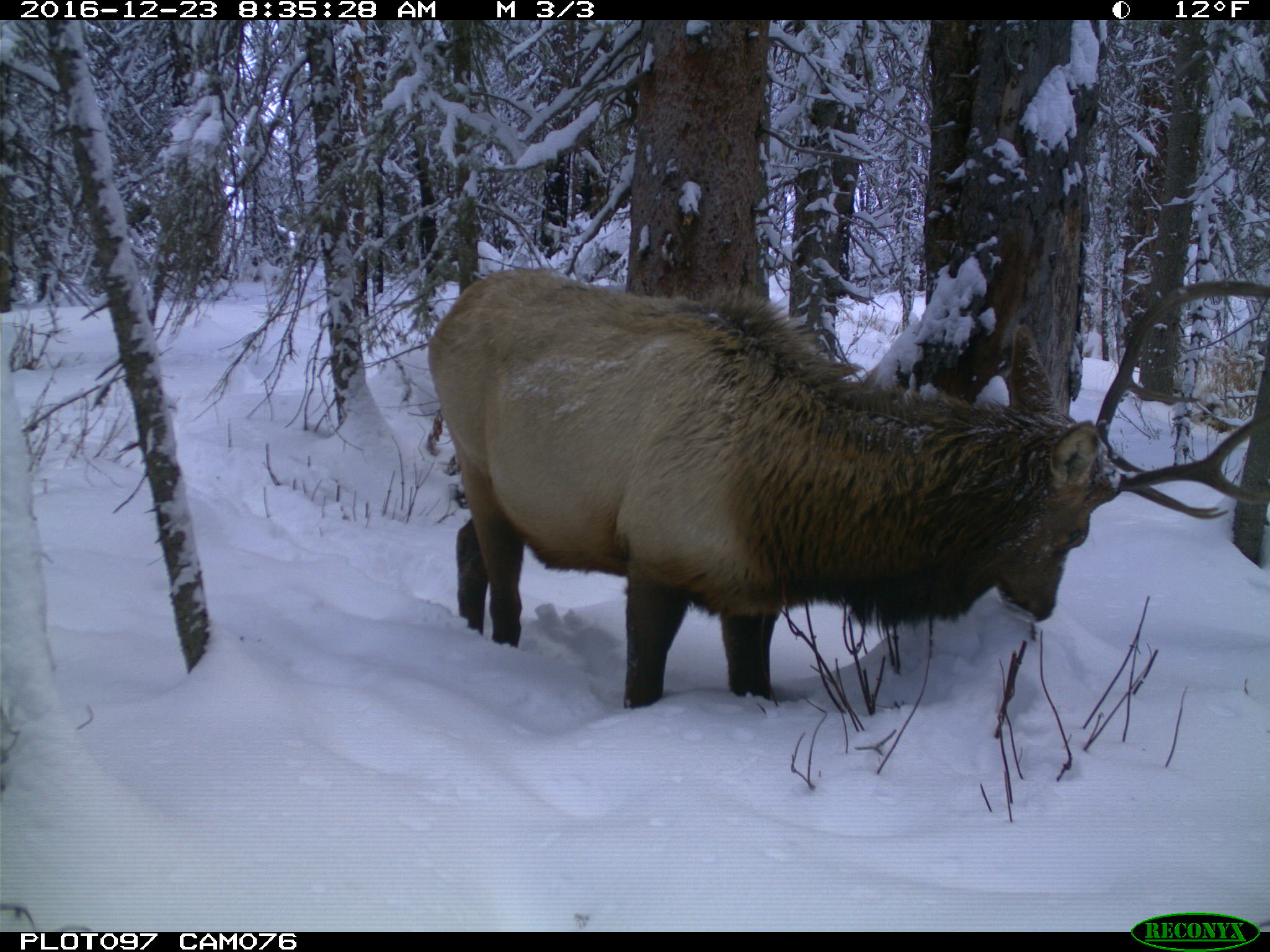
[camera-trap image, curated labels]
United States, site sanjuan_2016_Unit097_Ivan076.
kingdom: Animalia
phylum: Chordata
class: Mammalia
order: Artiodactyla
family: Cervidae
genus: Cervus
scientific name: Cervus elaphus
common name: red deer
Cervus elaphus (red deer).